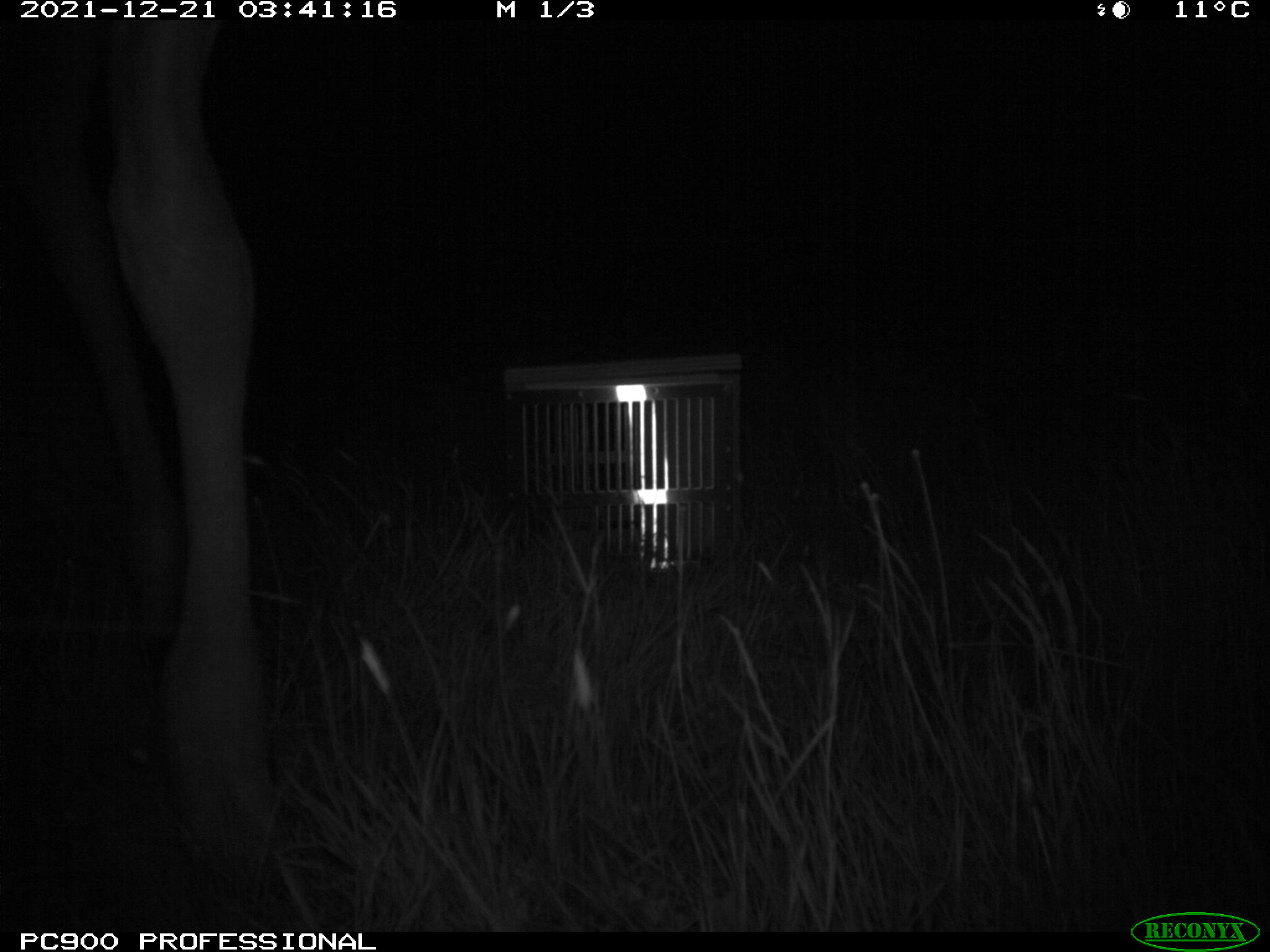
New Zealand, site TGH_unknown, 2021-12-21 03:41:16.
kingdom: Animalia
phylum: Chordata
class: Mammalia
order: Artiodactyla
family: Cervidae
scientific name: Cervidae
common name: deer